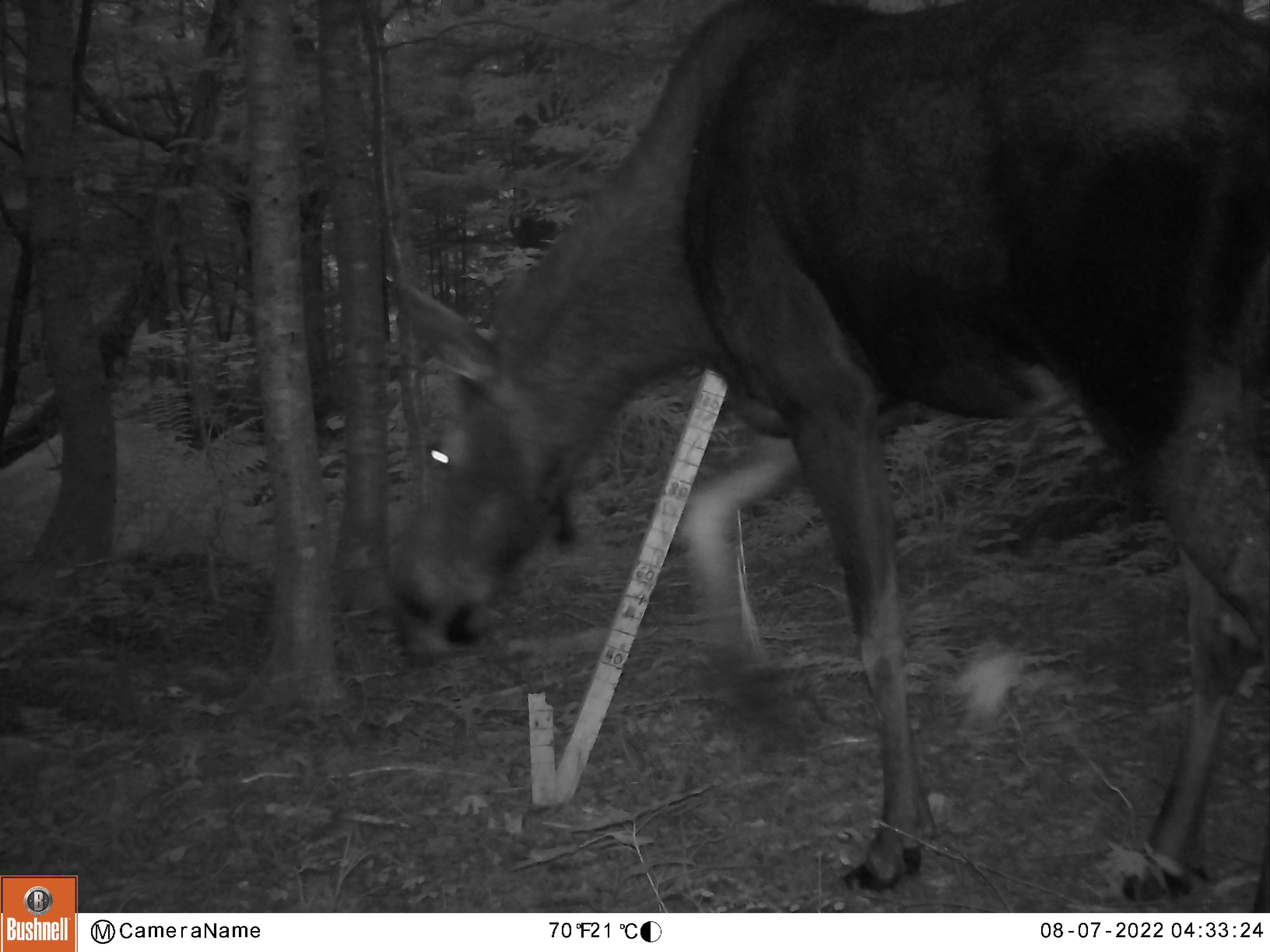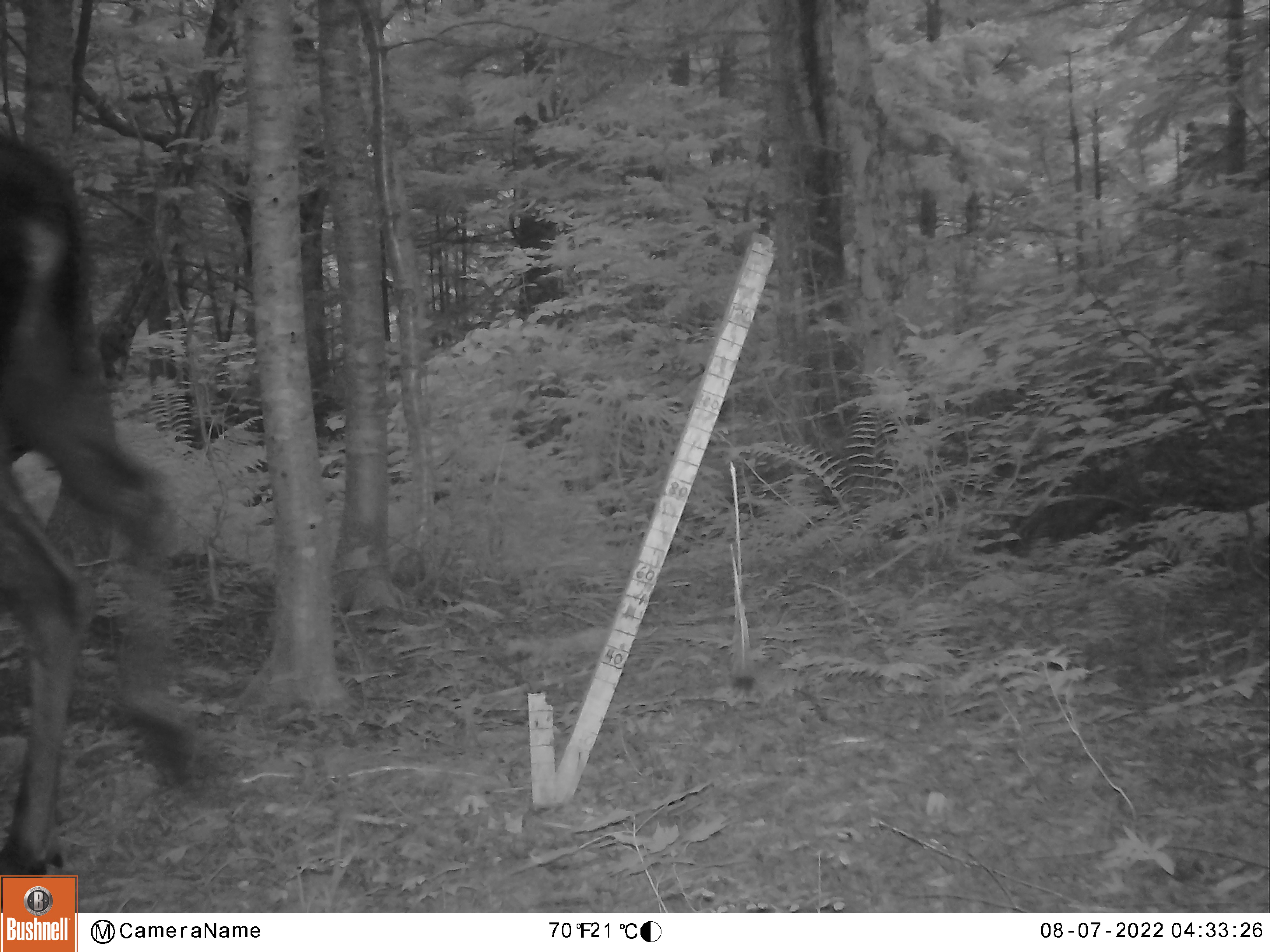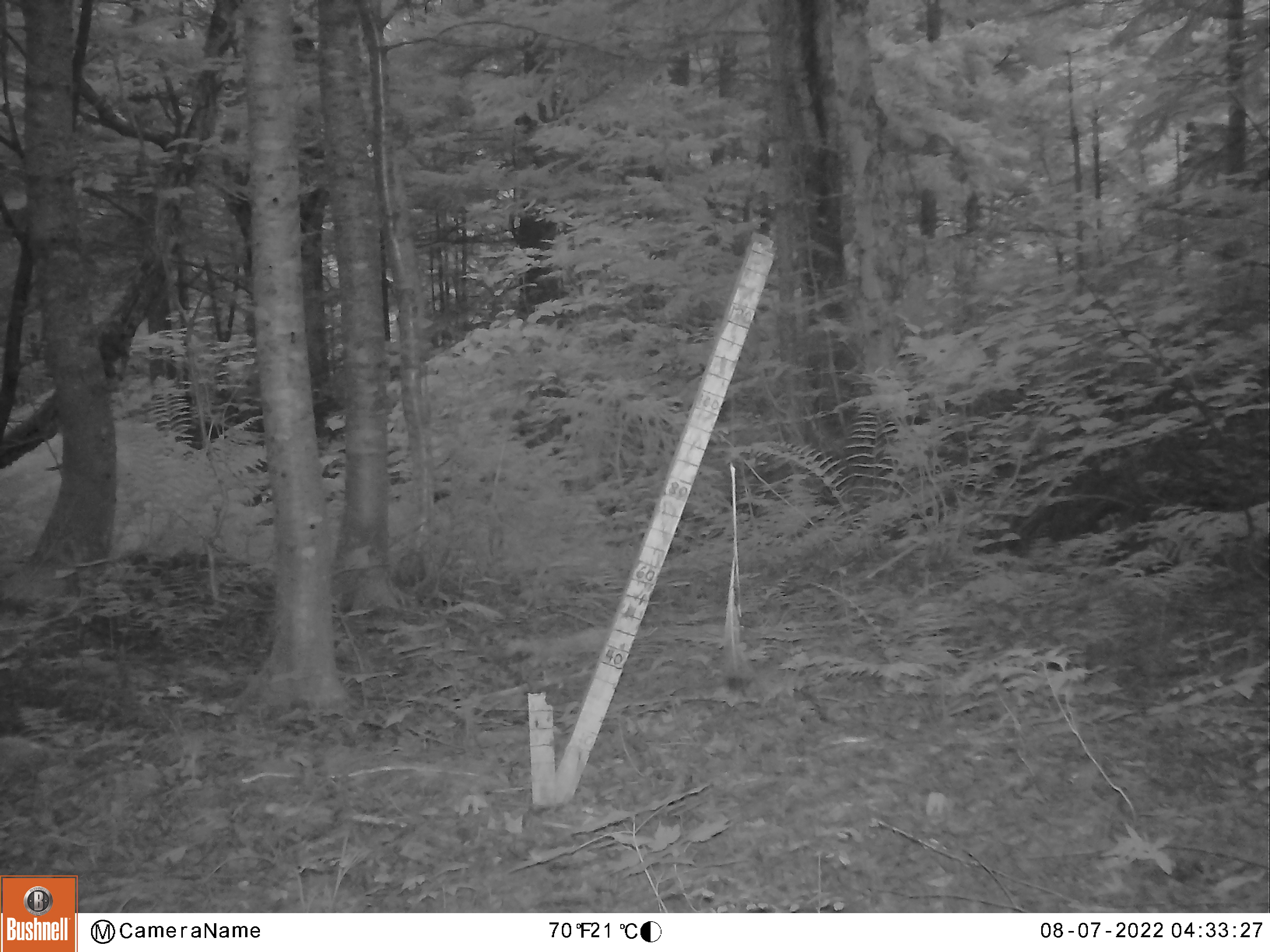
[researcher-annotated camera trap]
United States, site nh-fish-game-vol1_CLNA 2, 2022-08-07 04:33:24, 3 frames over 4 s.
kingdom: Animalia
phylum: Chordata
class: Mammalia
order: Artiodactyla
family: Cervidae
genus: Alces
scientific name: Alces alces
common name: moose